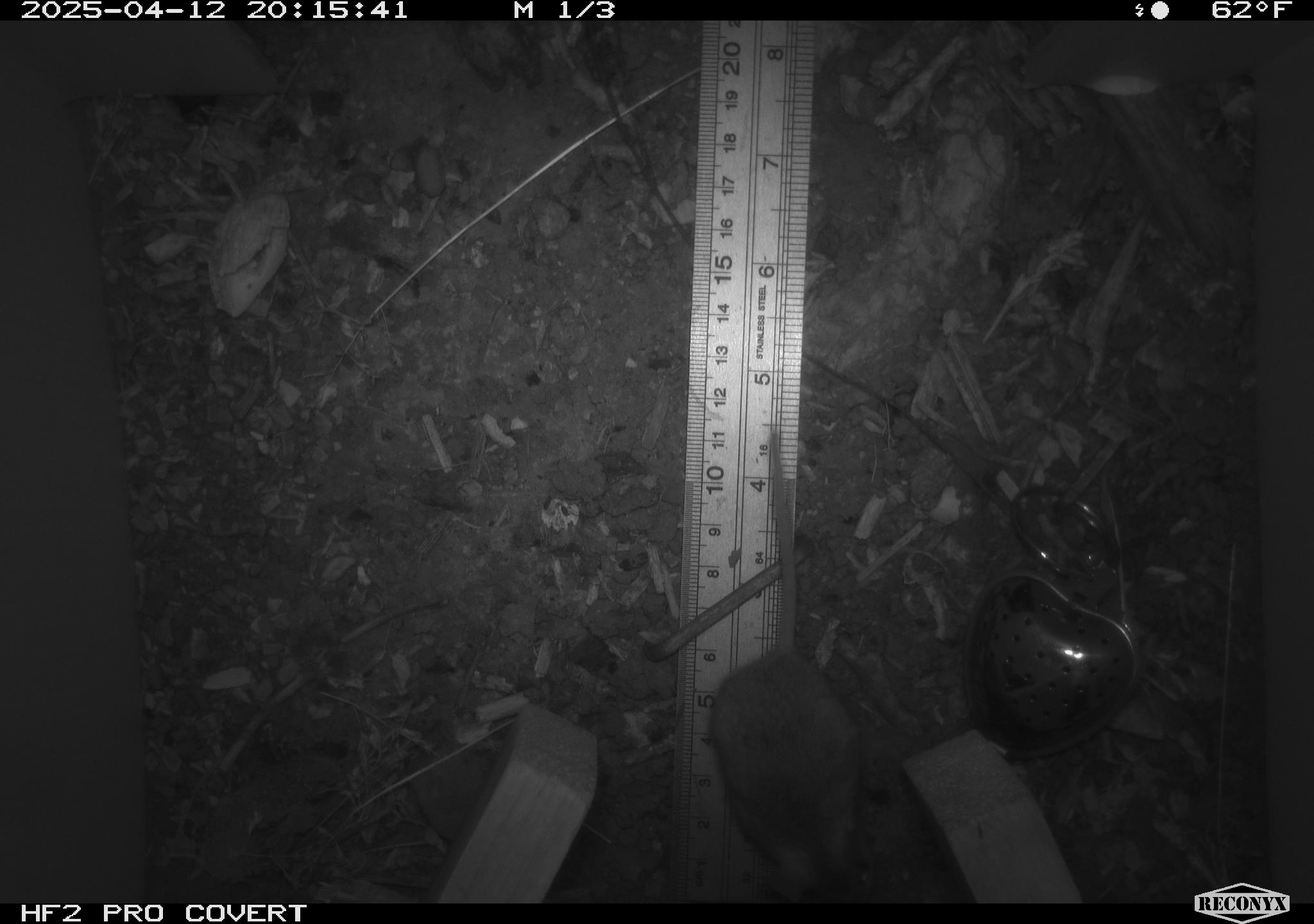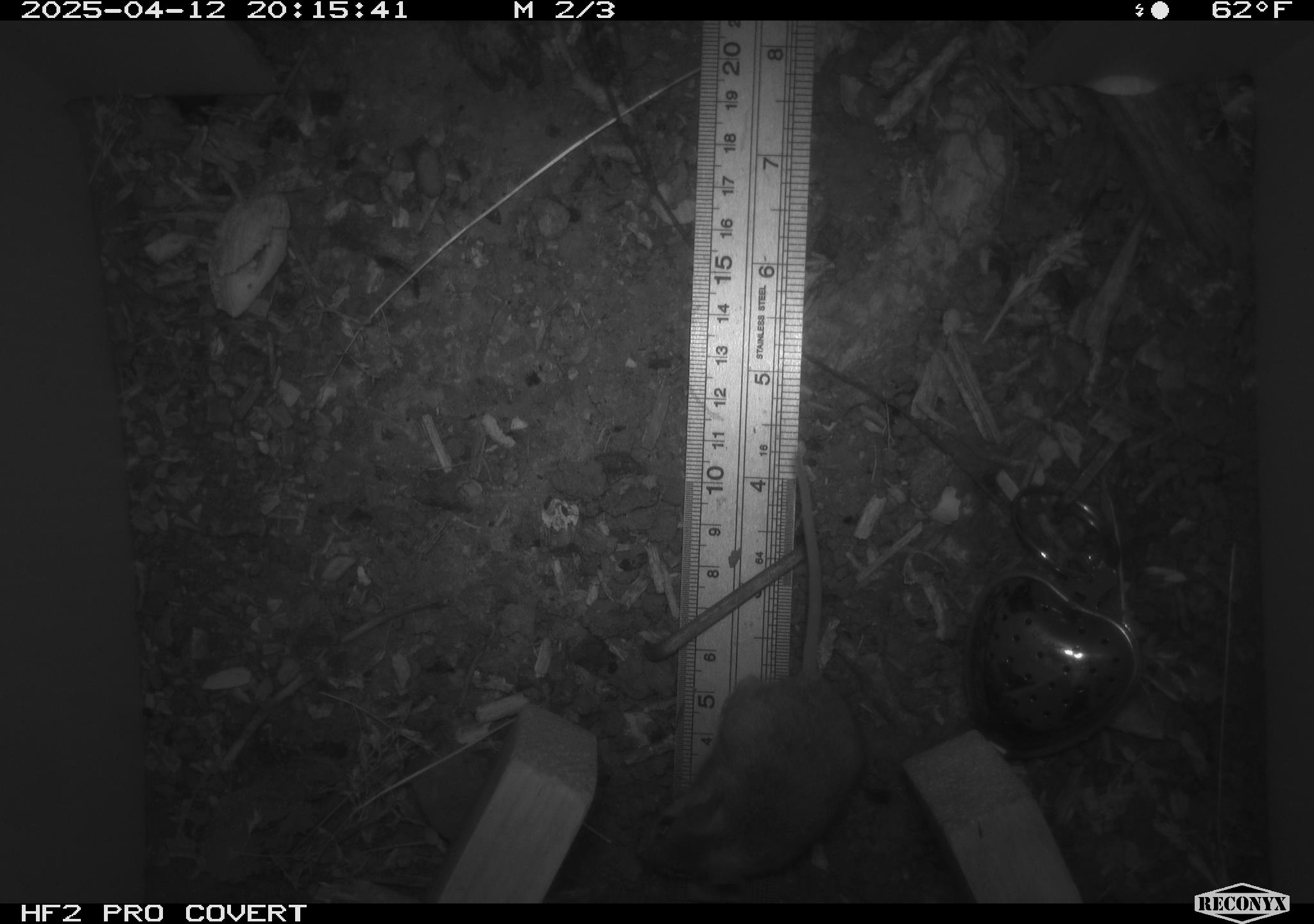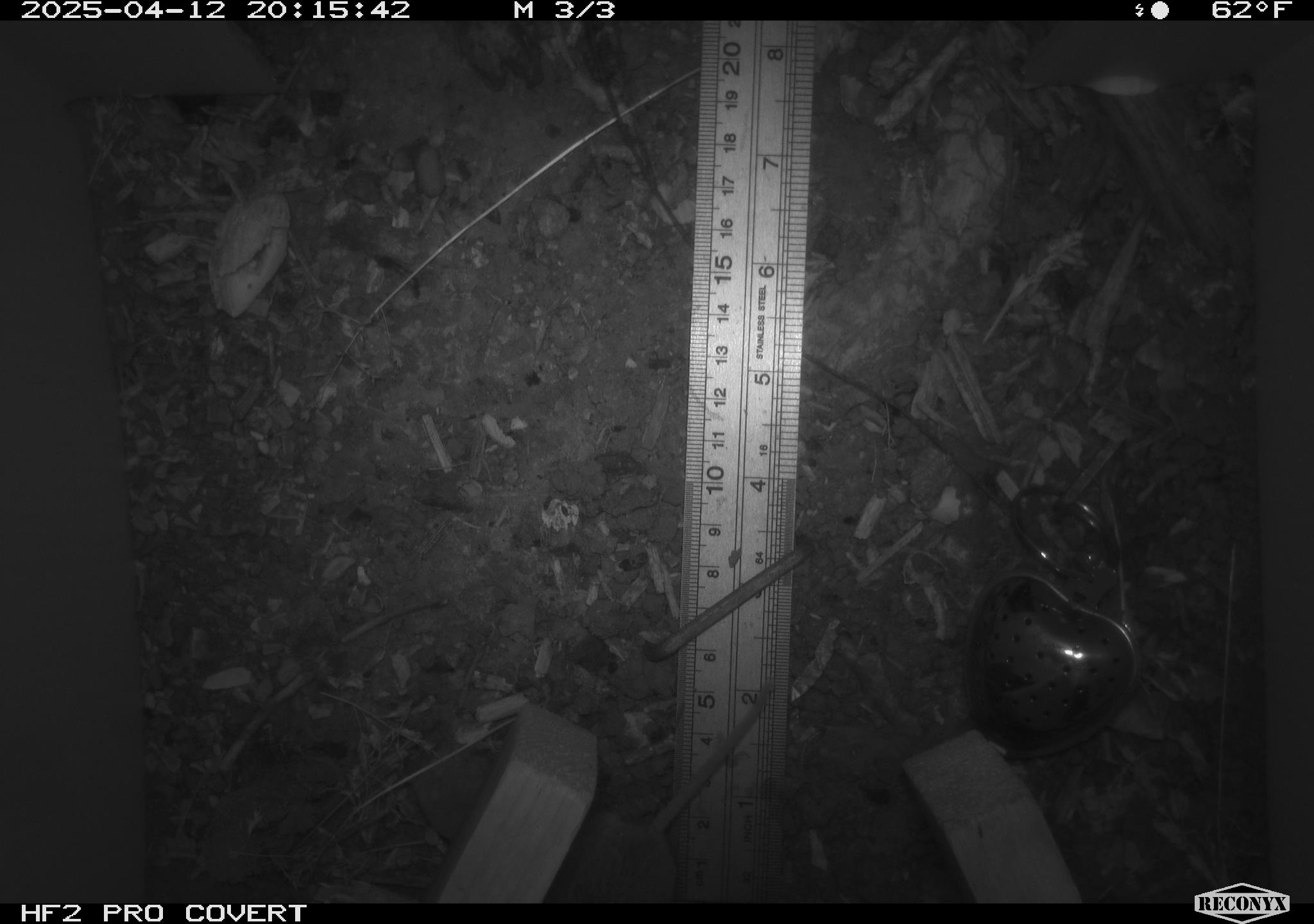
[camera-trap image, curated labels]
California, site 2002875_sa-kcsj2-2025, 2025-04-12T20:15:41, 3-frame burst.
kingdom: Animalia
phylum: Chordata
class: Mammalia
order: Rodentia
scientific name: Rodentia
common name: rodent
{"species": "rodent (Rodentia)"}